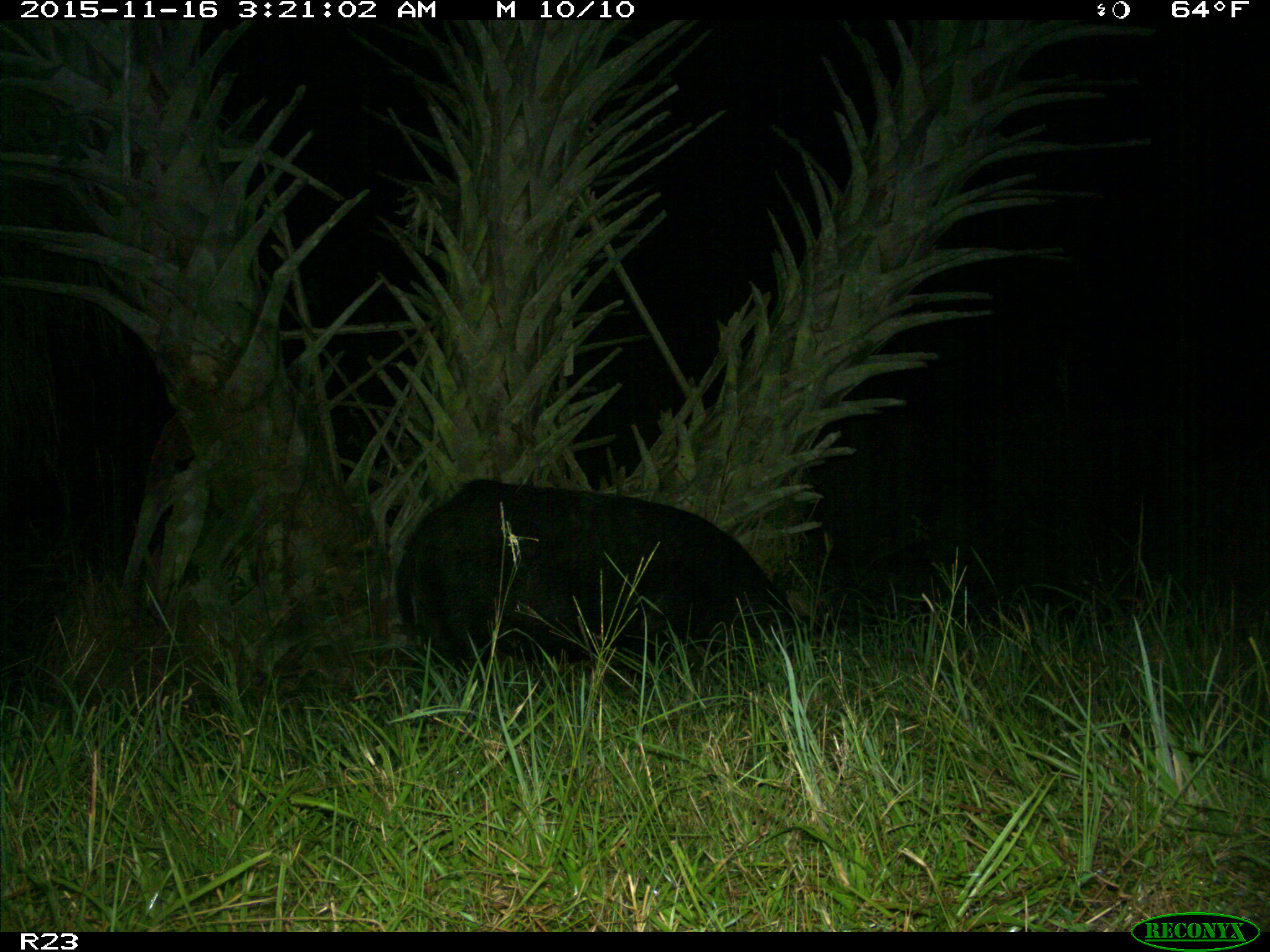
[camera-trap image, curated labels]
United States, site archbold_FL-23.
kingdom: Animalia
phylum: Chordata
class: Mammalia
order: Artiodactyla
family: Suidae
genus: Sus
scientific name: Sus scrofa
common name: wild boar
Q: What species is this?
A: Sus scrofa (wild boar).